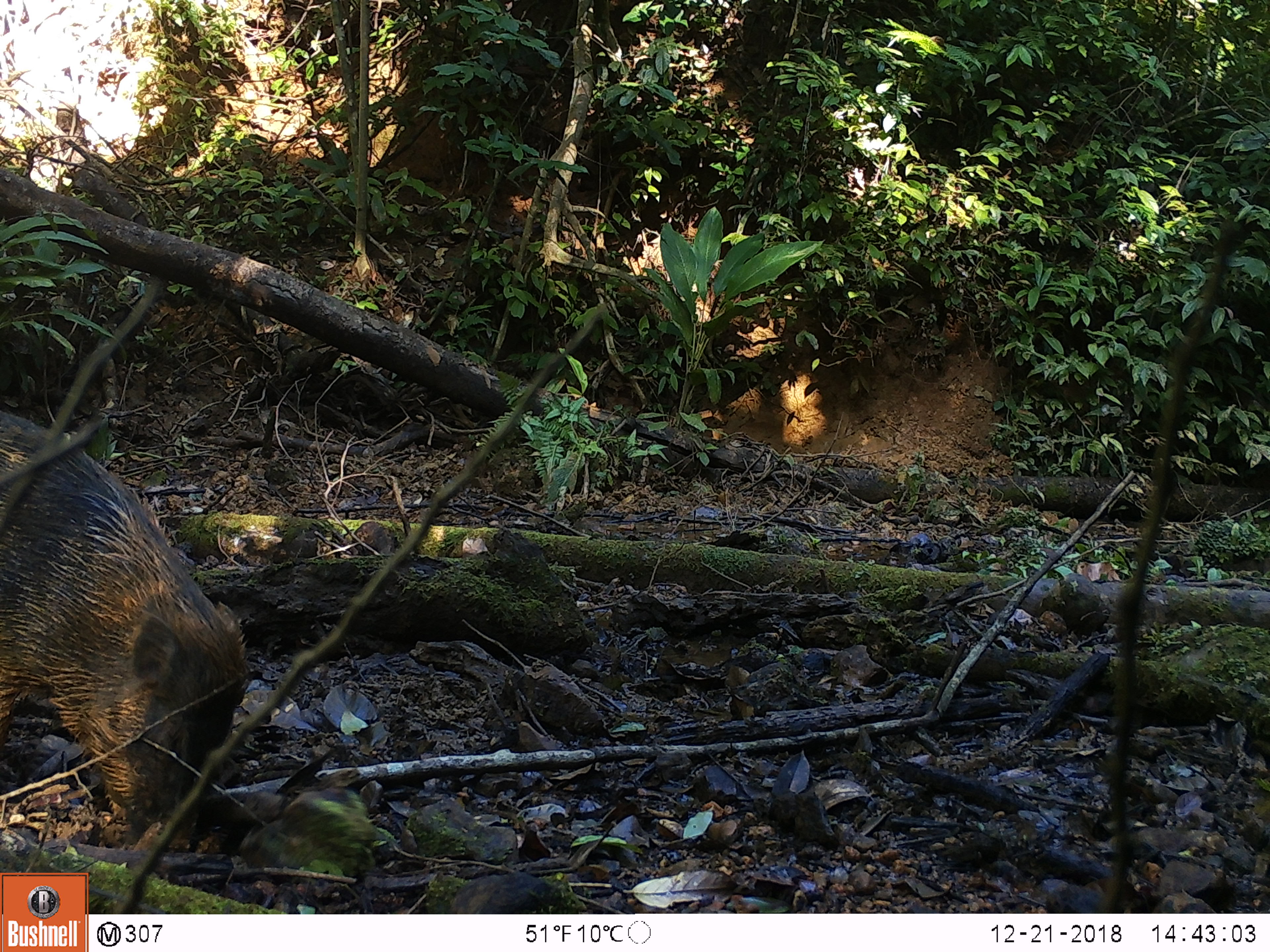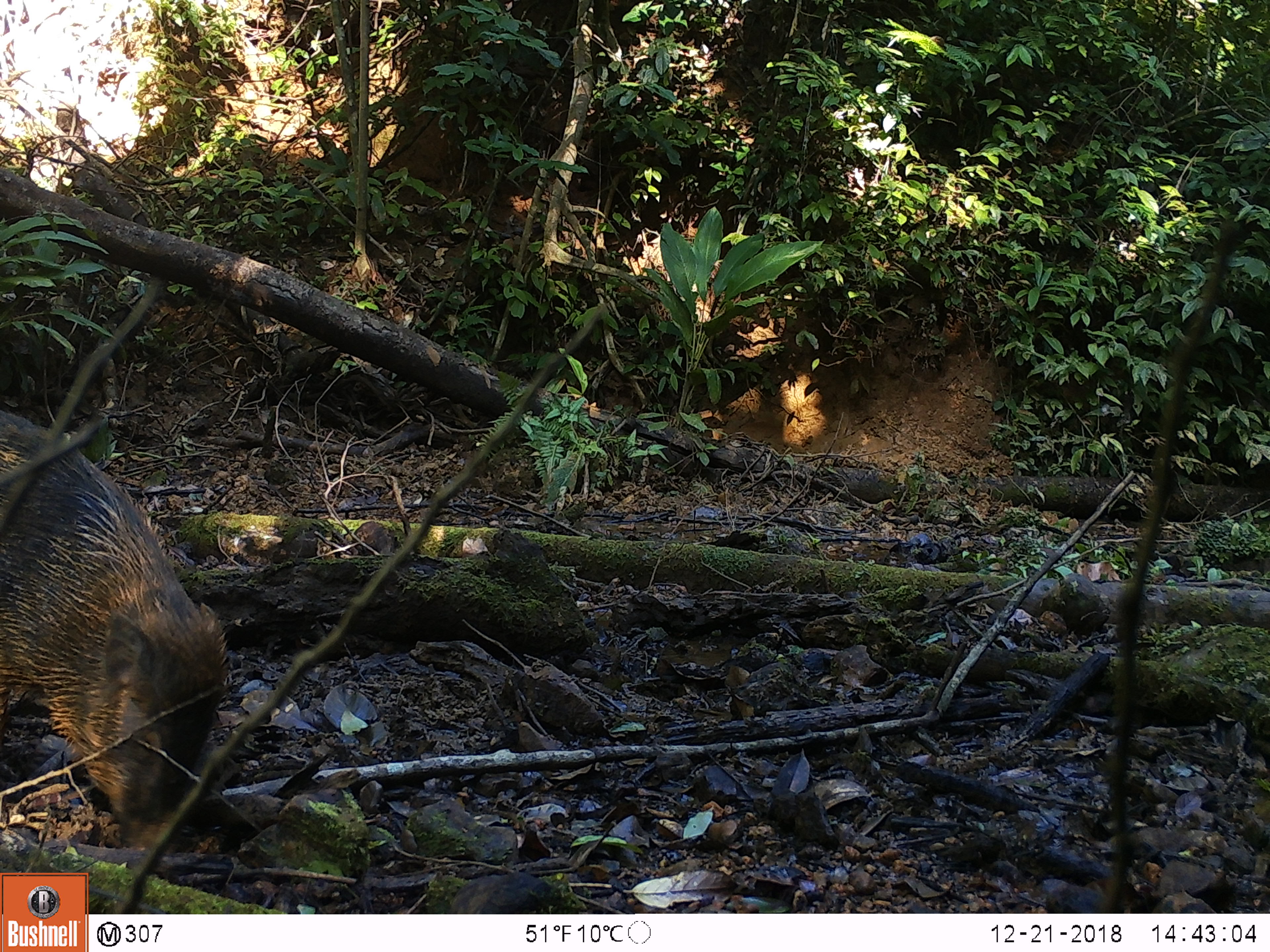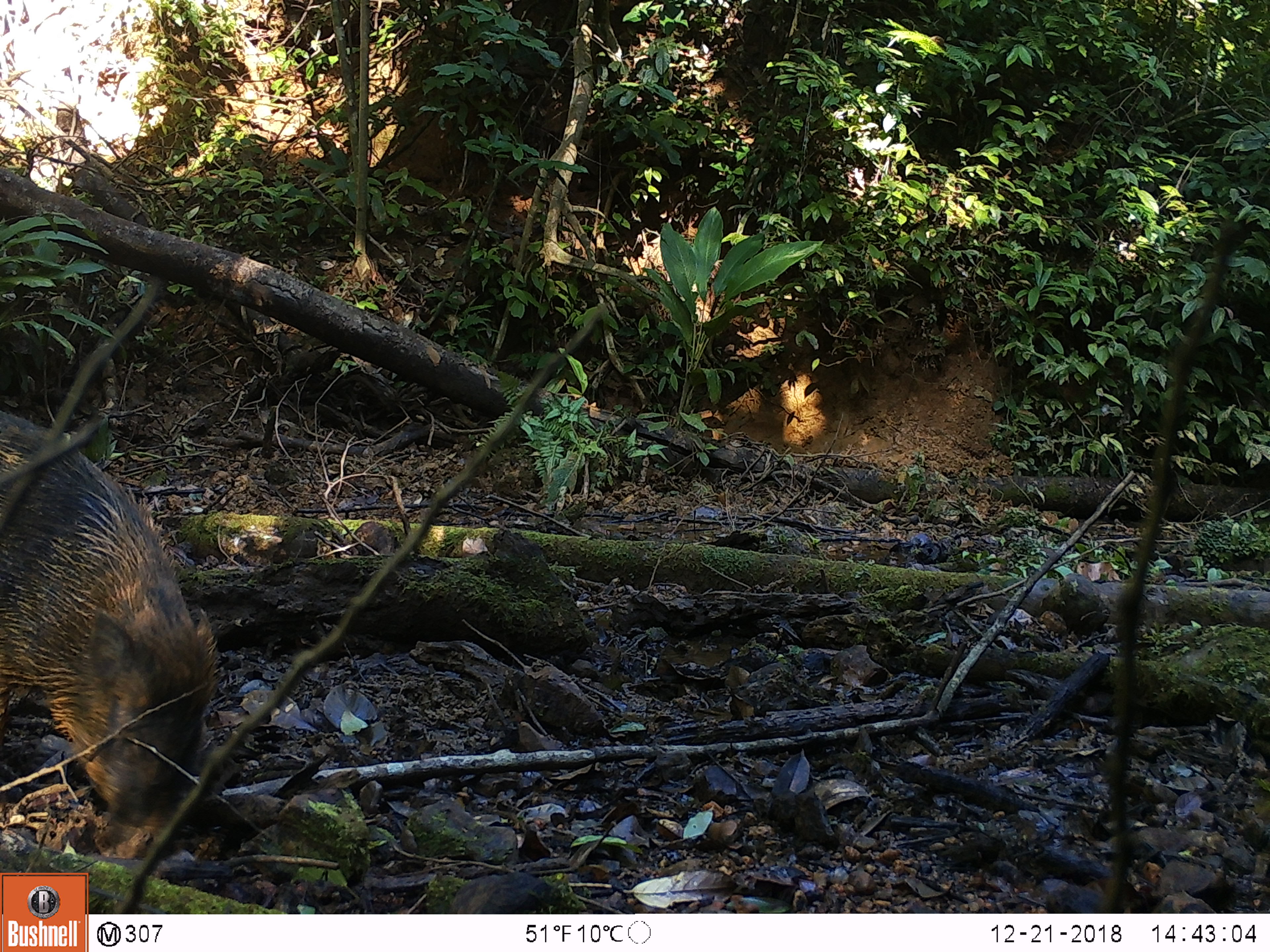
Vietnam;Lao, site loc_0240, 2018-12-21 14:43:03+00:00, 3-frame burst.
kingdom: Animalia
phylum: Chordata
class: Mammalia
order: Artiodactyla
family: Suidae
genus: Sus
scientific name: Sus scrofa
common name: eurasian wild pig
Eurasian wild pig (Sus scrofa). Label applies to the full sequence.